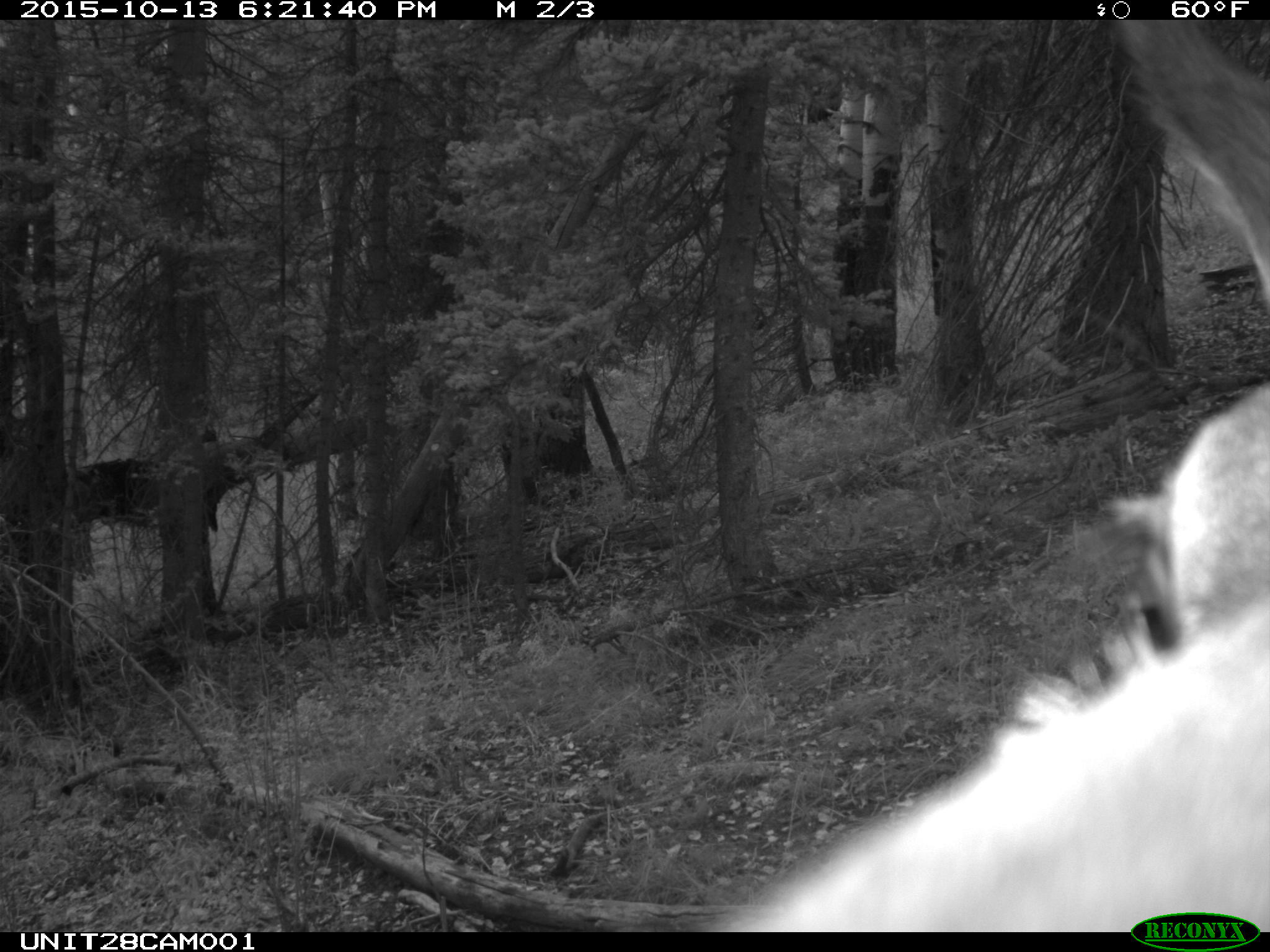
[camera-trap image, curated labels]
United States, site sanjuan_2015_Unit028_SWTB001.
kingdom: Animalia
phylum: Chordata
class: Mammalia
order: Artiodactyla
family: Cervidae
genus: Cervus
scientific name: Cervus elaphus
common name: red deer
Cervus elaphus (red deer).